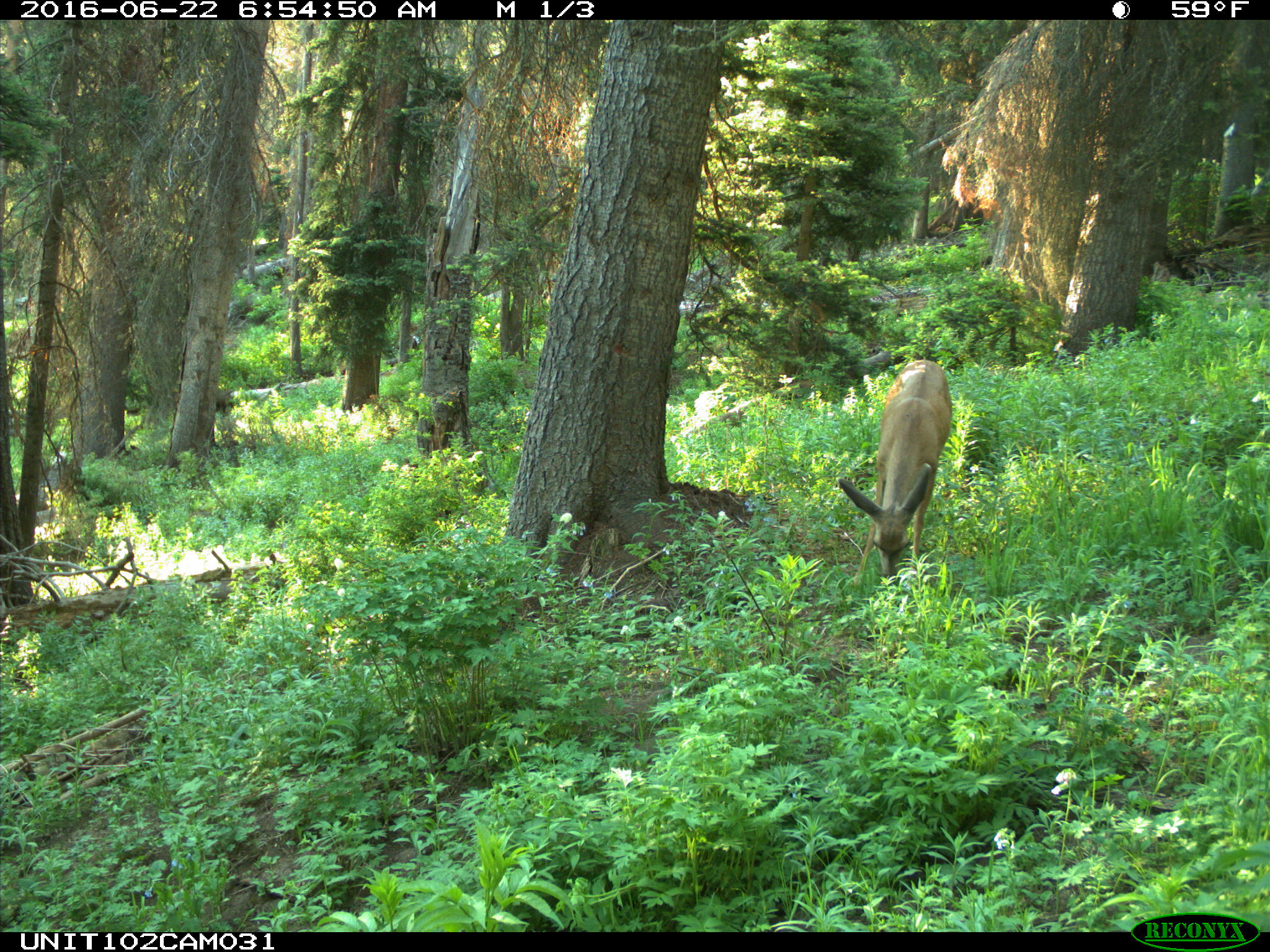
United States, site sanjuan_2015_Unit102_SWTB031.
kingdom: Animalia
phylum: Chordata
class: Mammalia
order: Artiodactyla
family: Cervidae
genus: Odocoileus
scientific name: Odocoileus hemionus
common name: mule deer